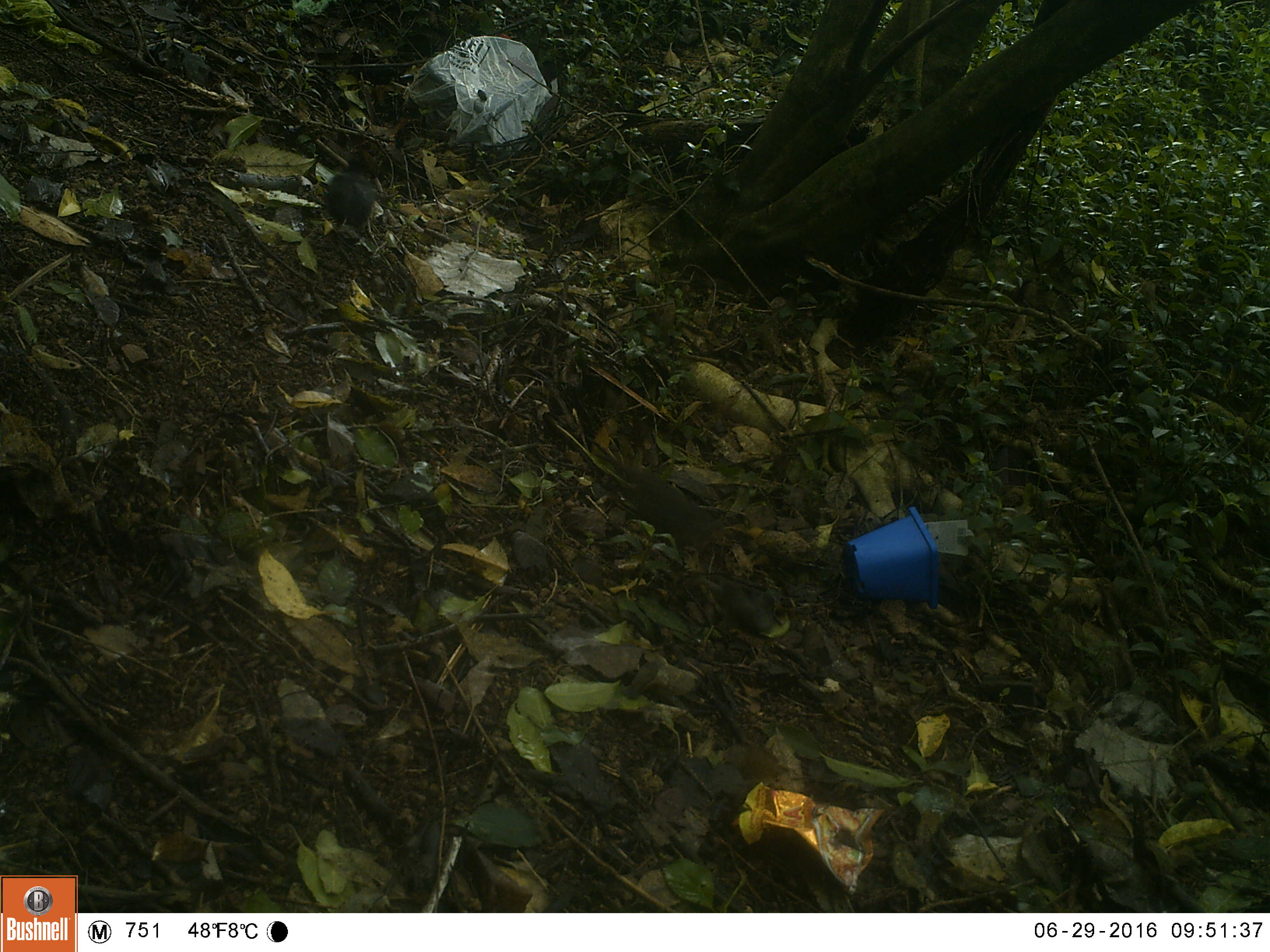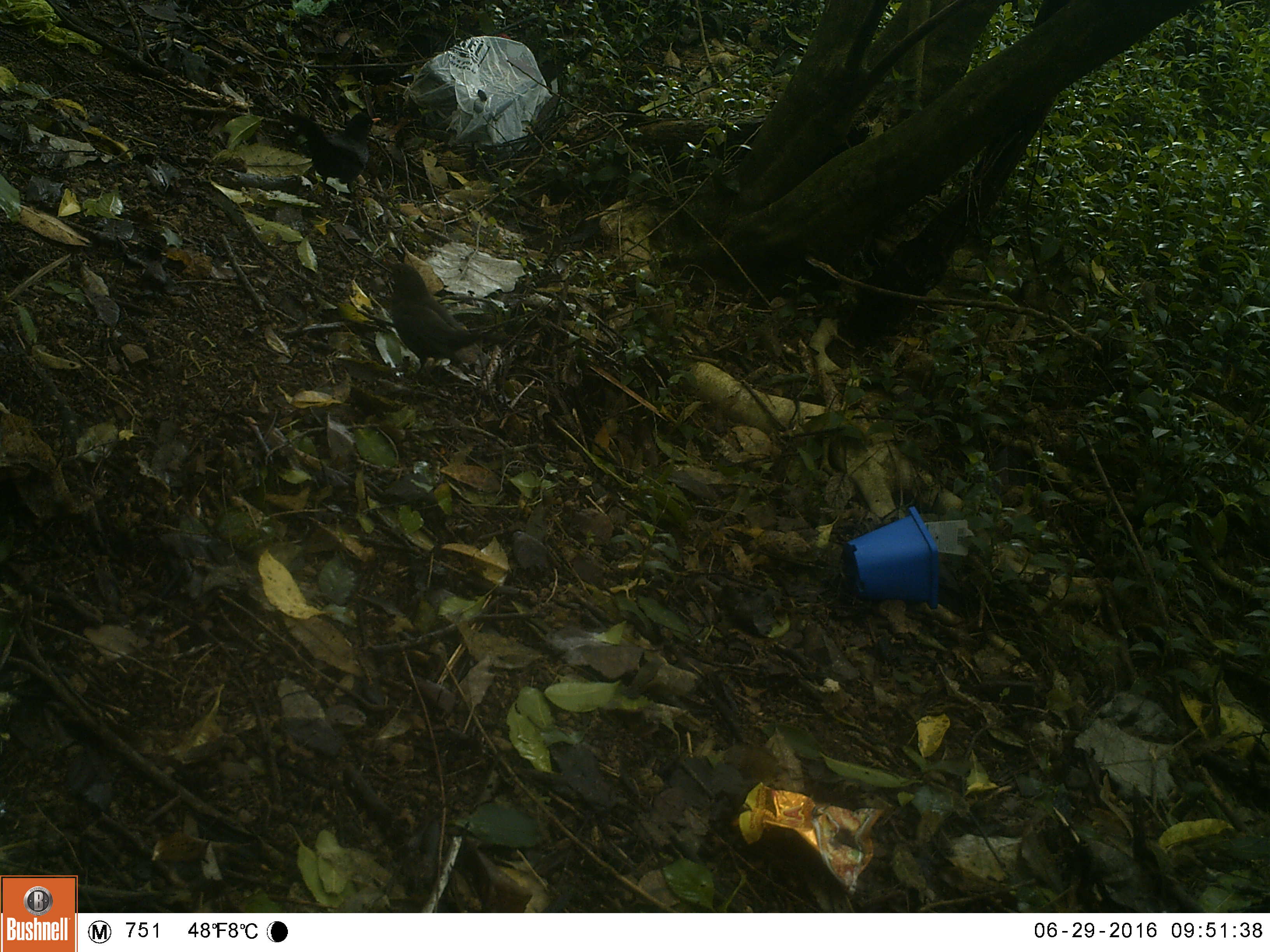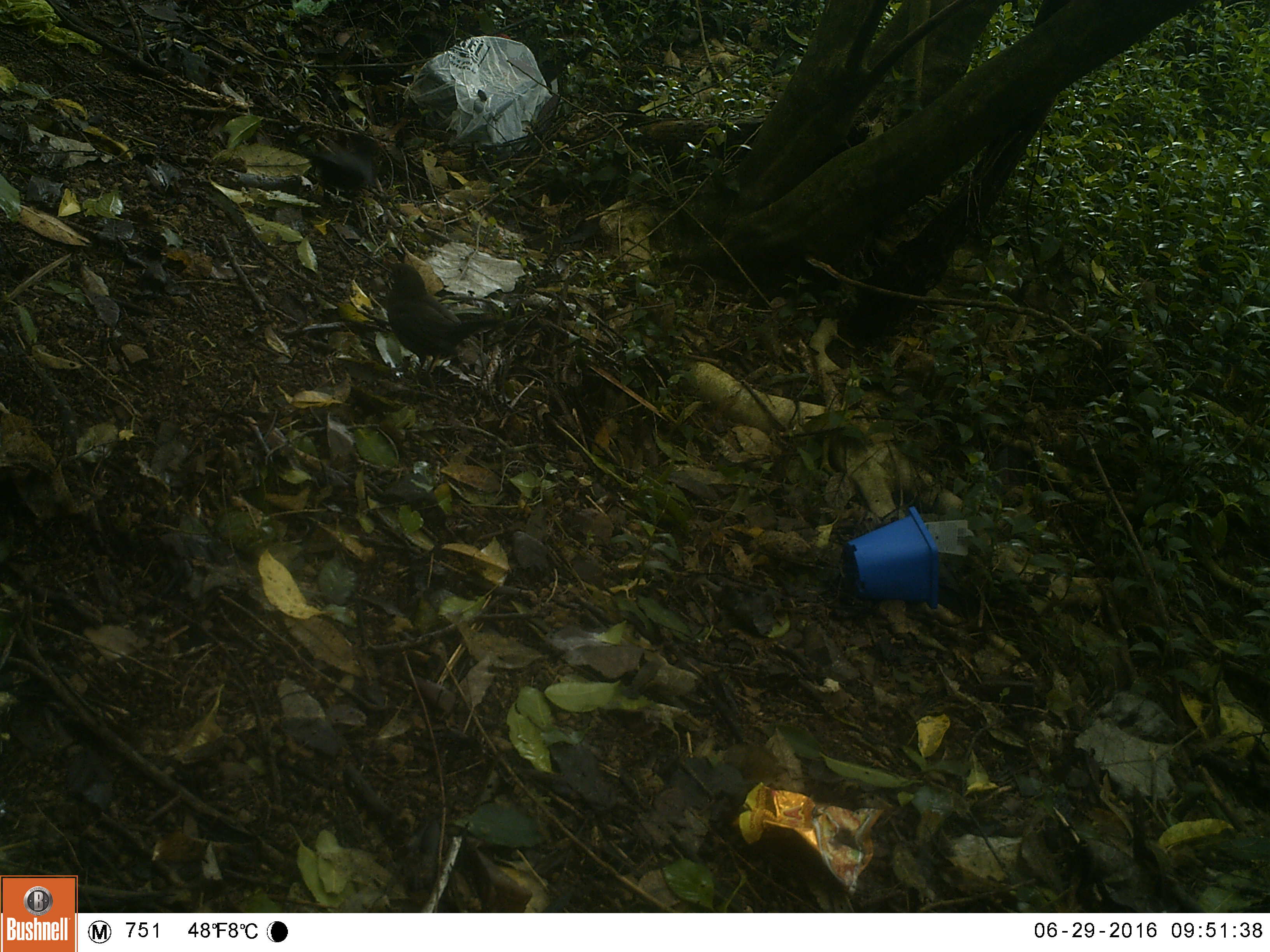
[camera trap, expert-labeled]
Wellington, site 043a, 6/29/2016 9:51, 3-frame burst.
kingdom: Animalia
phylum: Chordata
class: Aves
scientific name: Aves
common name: bird